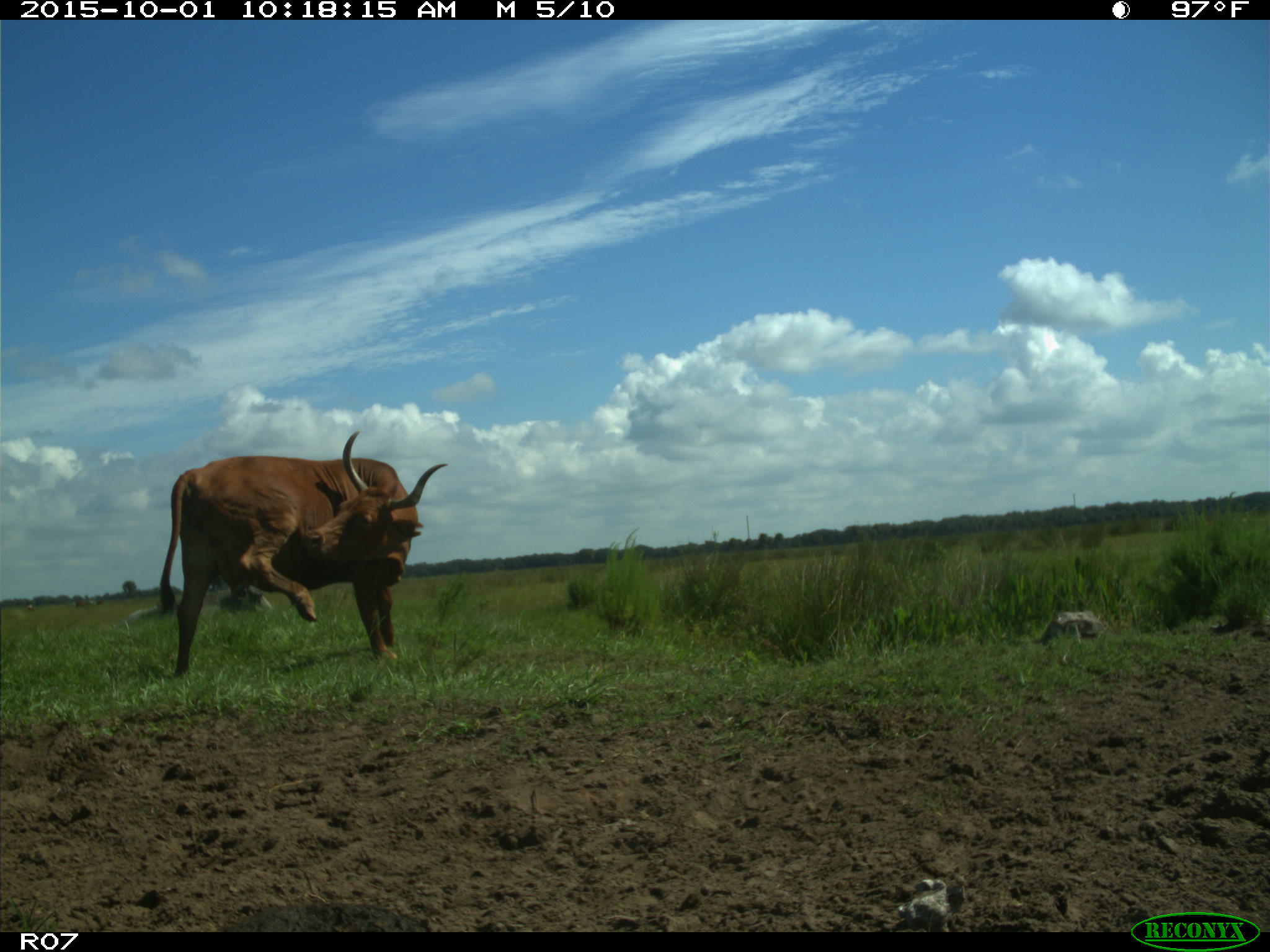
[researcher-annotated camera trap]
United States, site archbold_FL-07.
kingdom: Animalia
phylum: Chordata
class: Mammalia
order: Artiodactyla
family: Bovidae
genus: Bos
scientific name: Bos taurus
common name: domestic cow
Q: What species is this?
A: Bos taurus (domestic cow).